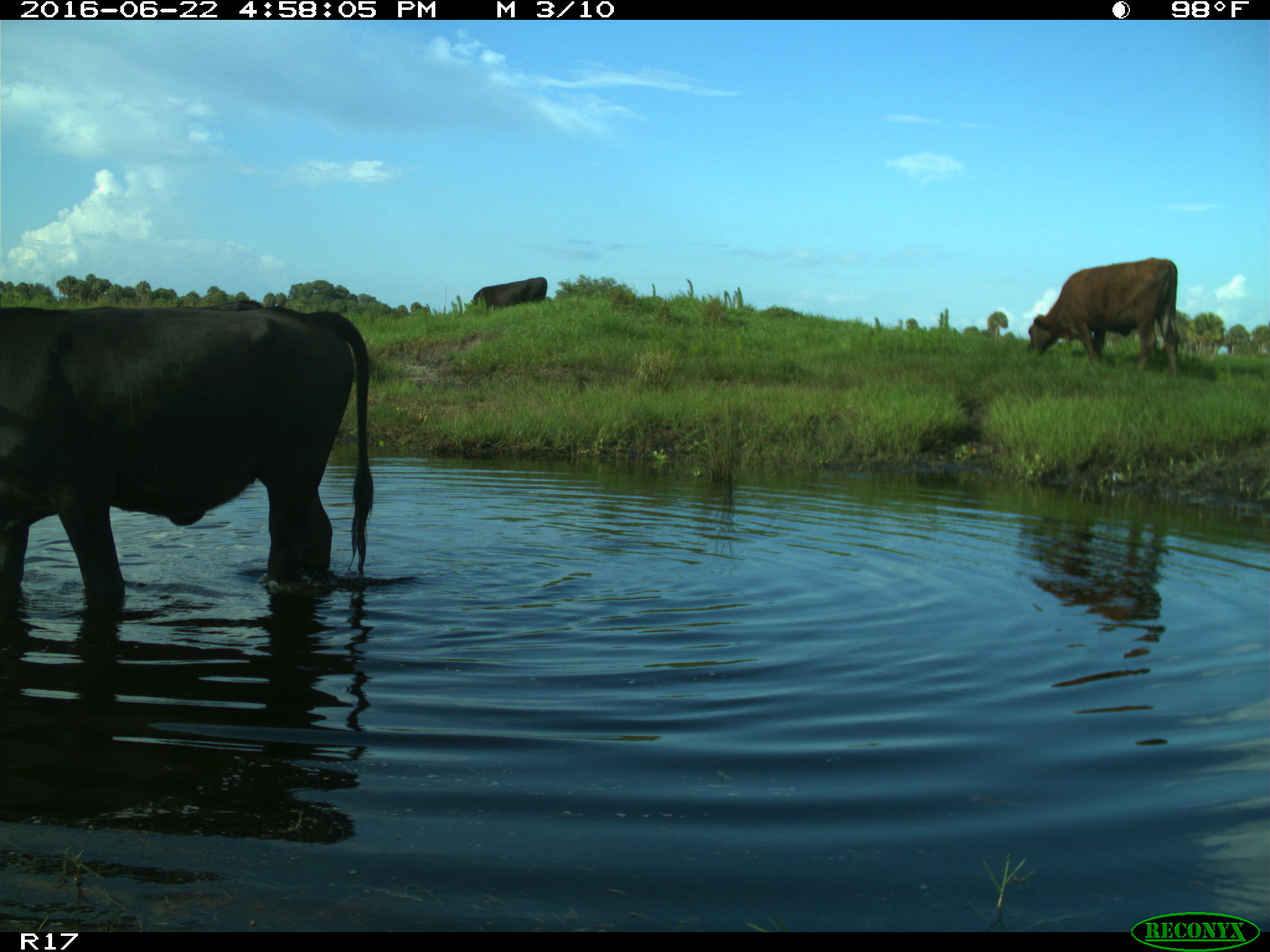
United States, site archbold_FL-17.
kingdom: Animalia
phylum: Chordata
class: Mammalia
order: Artiodactyla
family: Bovidae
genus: Bos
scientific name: Bos taurus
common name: domestic cow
Bos taurus (domestic cow).